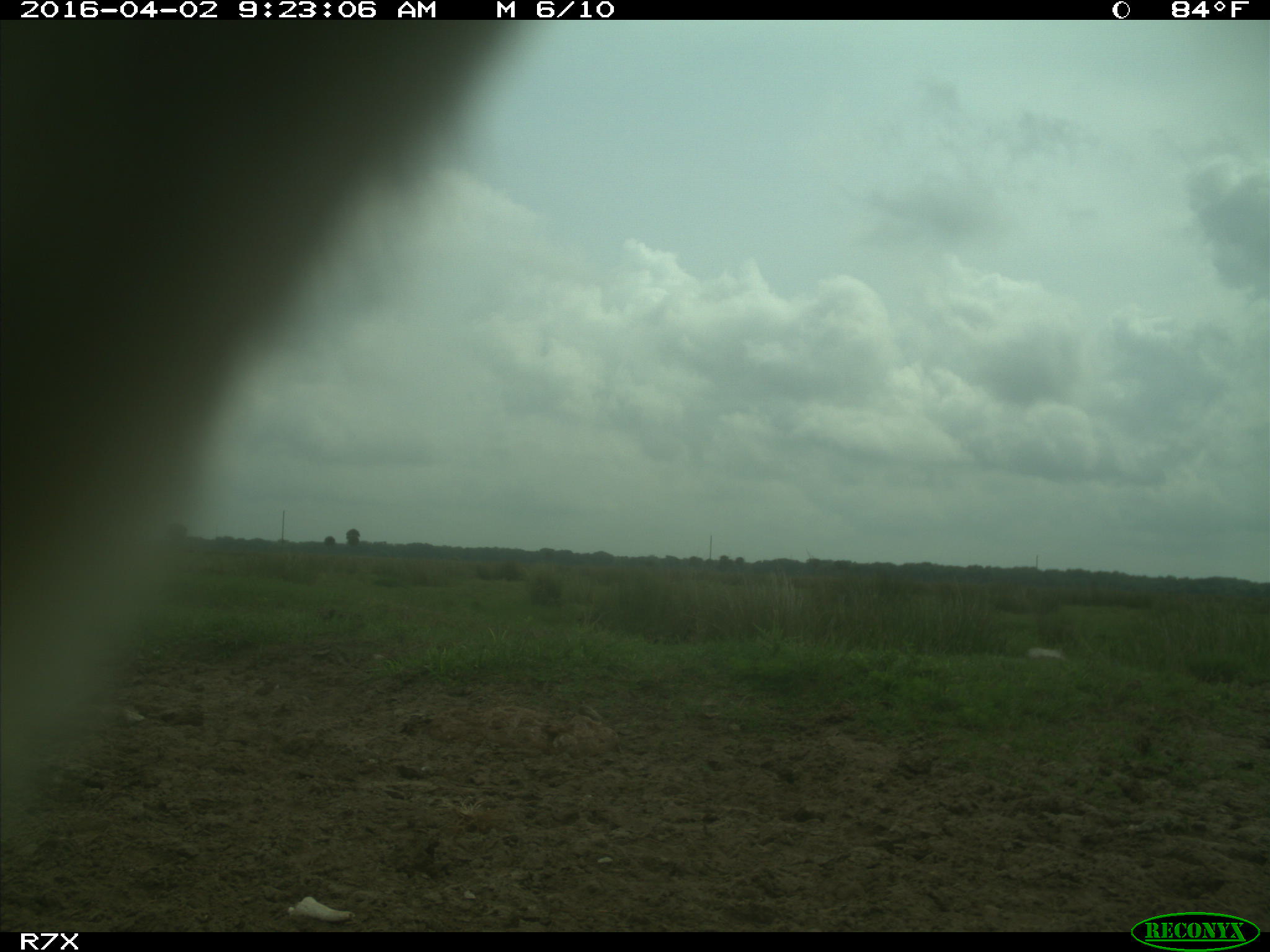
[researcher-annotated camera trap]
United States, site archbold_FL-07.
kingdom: Animalia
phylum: Chordata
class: Mammalia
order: Artiodactyla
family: Bovidae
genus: Bos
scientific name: Bos taurus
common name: domestic cow